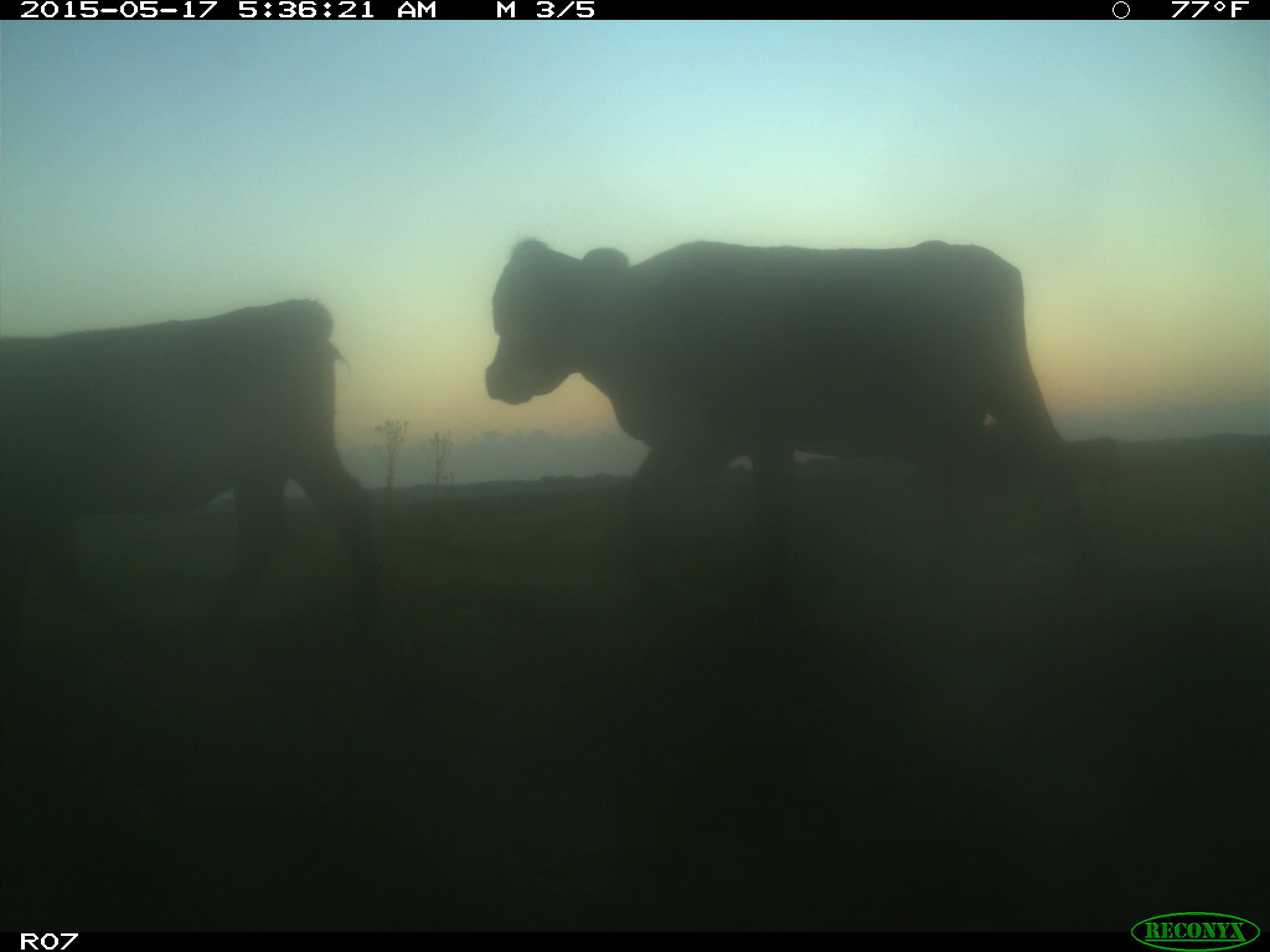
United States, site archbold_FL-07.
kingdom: Animalia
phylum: Chordata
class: Mammalia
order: Artiodactyla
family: Bovidae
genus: Bos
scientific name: Bos taurus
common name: domestic cow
Bos taurus (domestic cow).